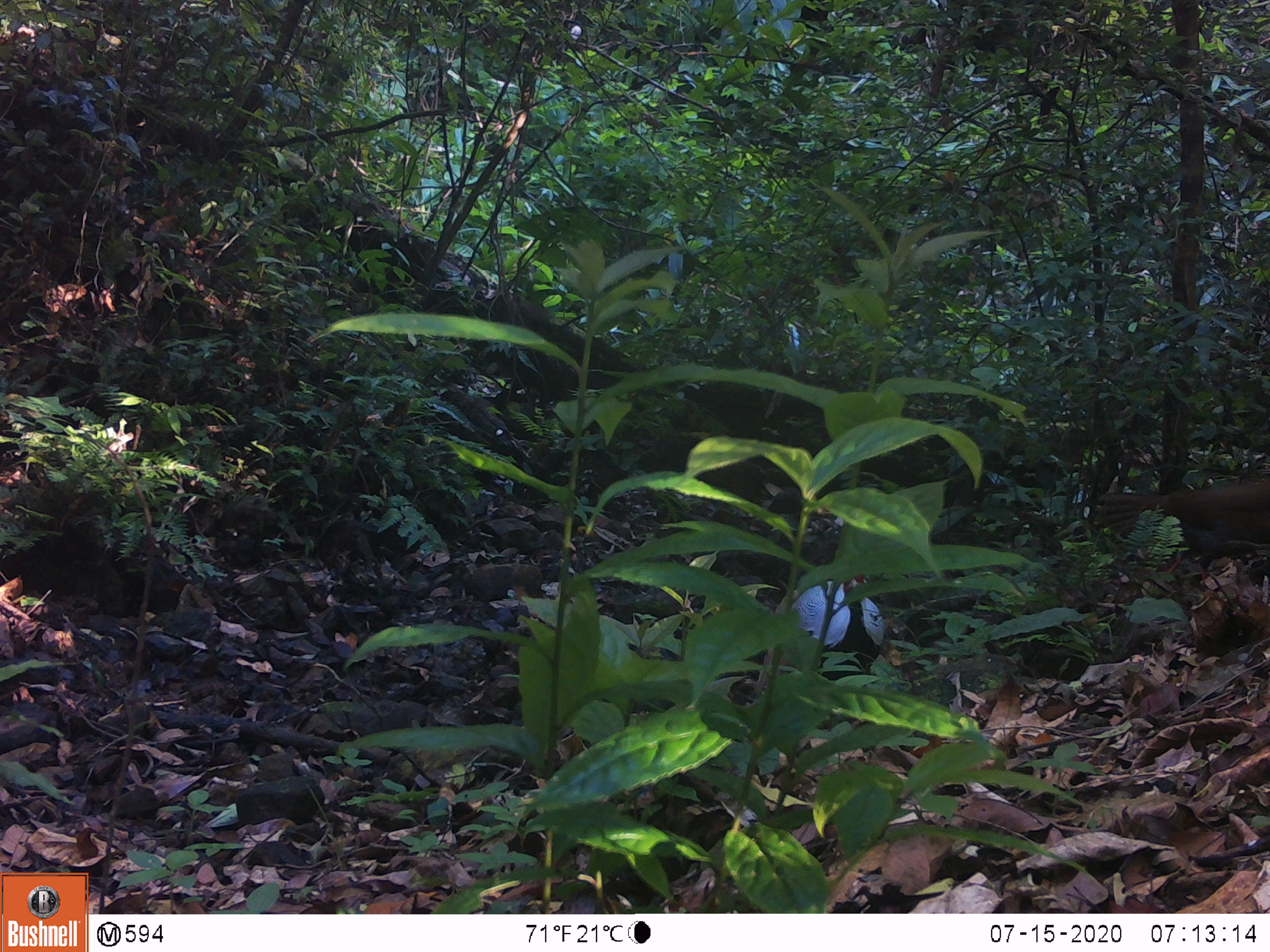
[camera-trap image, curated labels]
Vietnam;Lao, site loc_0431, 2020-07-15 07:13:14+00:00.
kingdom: Animalia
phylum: Chordata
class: Aves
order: Galliformes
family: Phasianidae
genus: Lophura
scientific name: Lophura nycthemera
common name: silver pheasant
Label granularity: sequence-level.